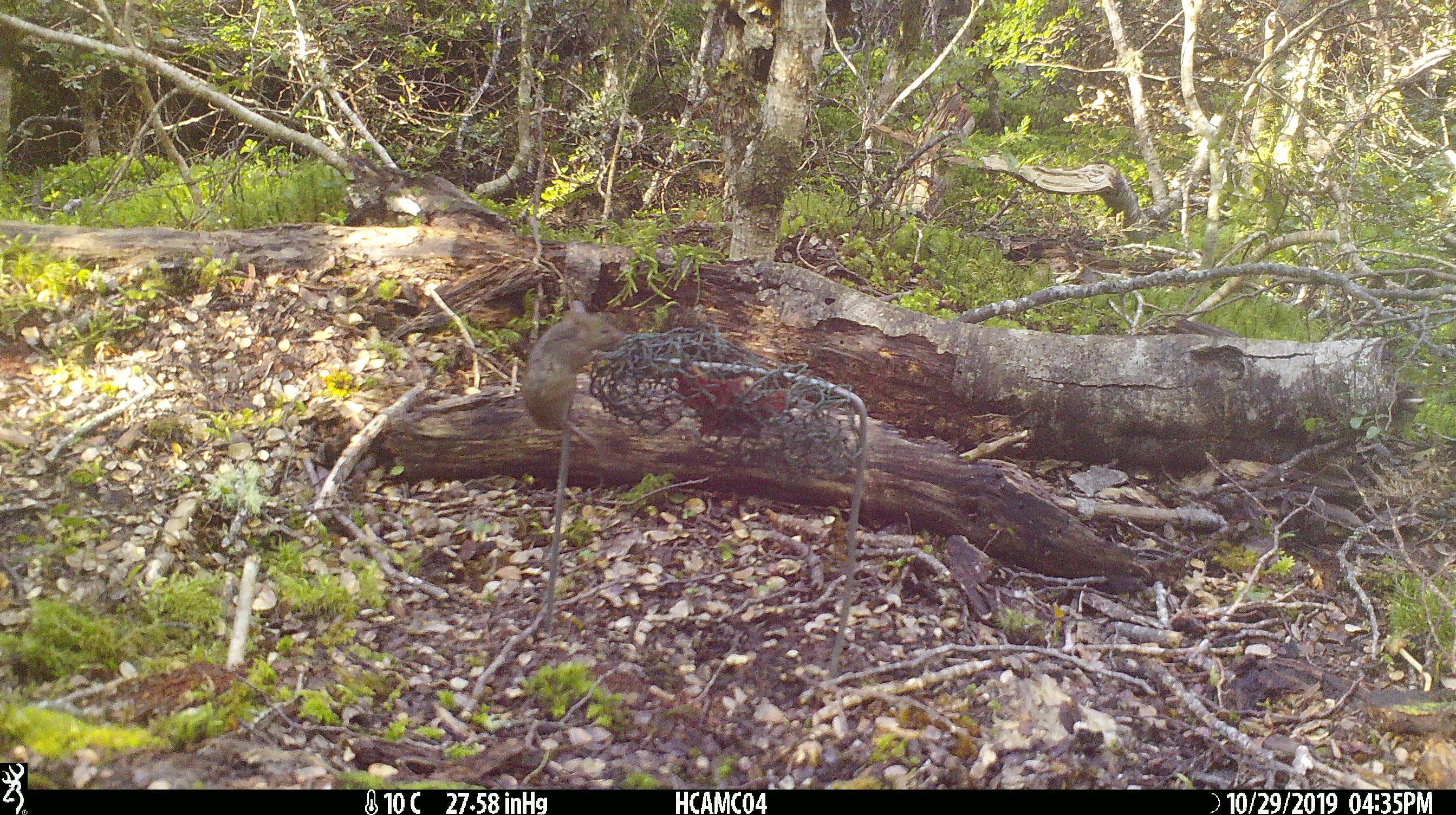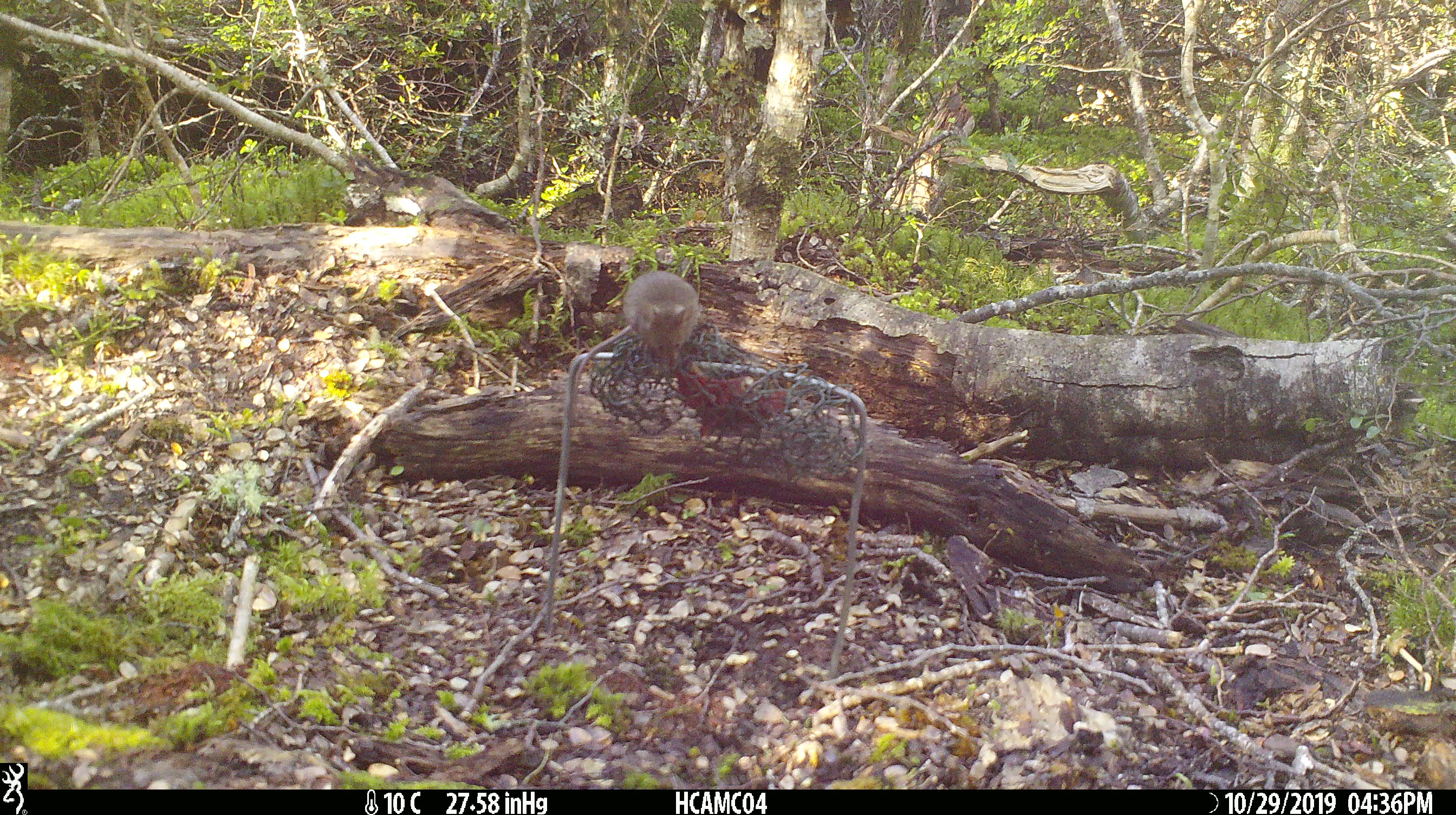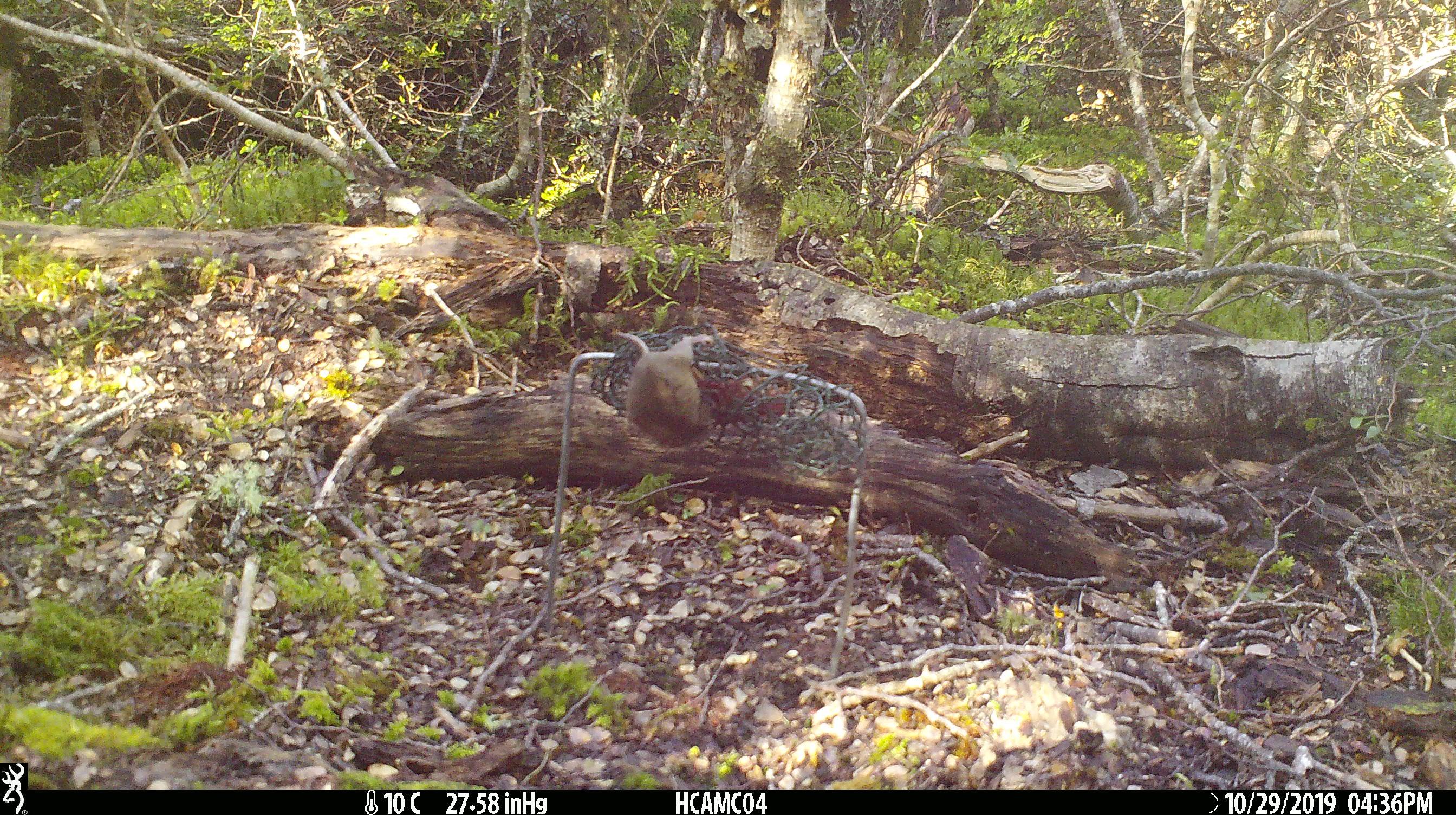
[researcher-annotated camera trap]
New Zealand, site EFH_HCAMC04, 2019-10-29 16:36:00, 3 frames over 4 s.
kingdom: Animalia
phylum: Chordata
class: Mammalia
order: Rodentia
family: Muridae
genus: Mus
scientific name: Mus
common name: mouse